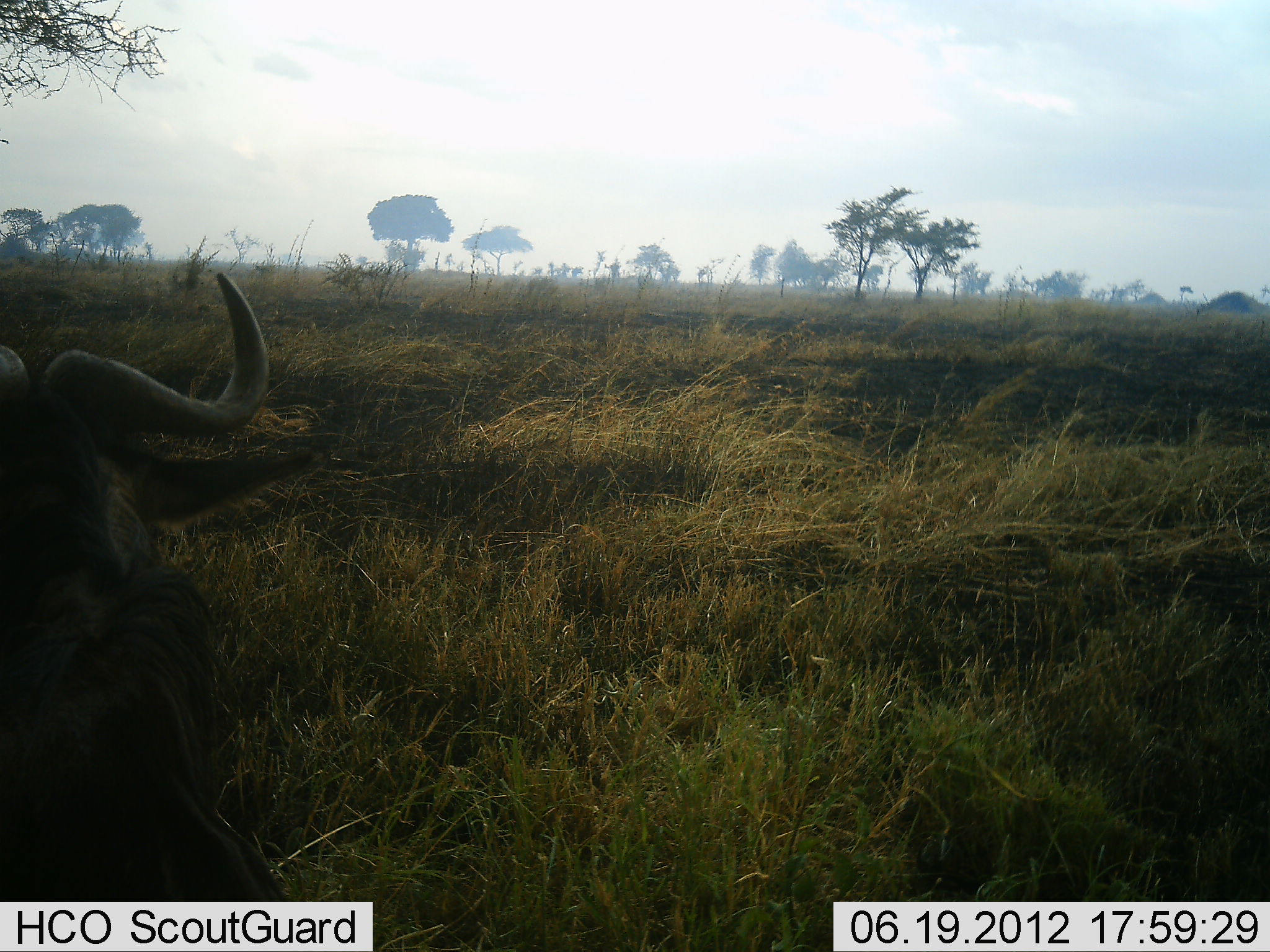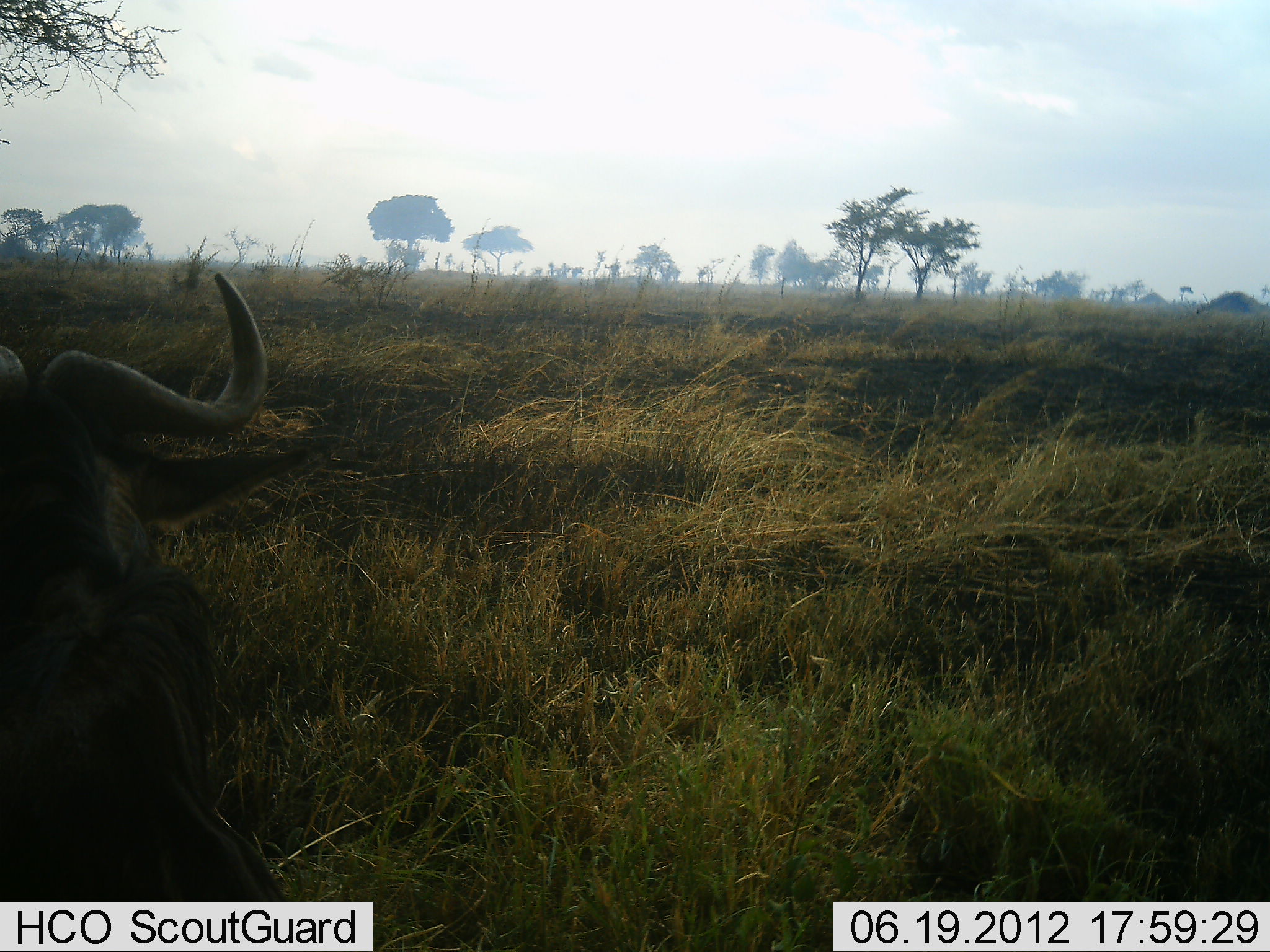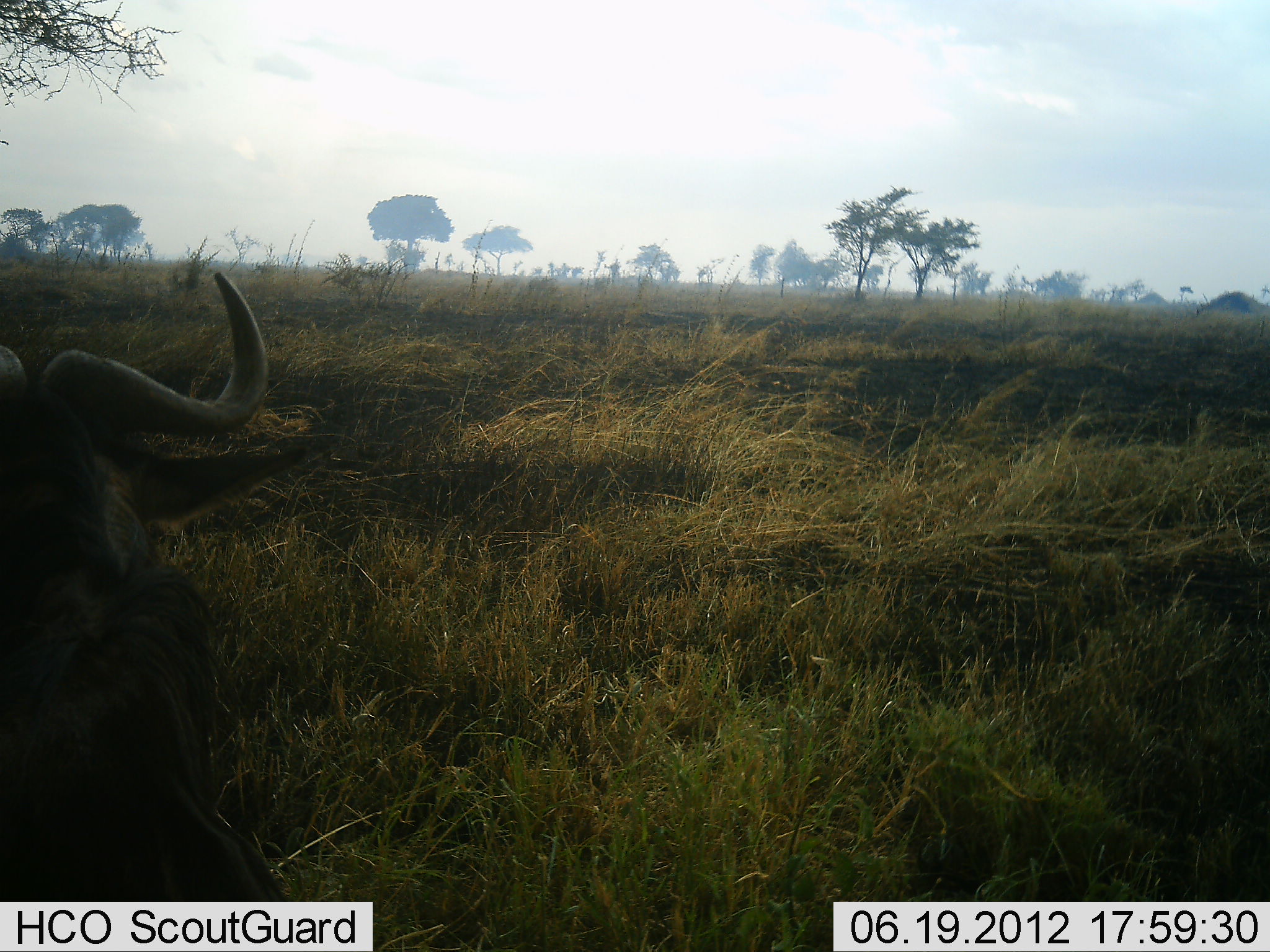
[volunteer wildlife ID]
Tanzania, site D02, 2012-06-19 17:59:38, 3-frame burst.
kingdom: Animalia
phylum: Chordata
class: Mammalia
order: Artiodactyla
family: Bovidae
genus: Connochaetes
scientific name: Connochaetes taurinus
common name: blue wildebeest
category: wildebeest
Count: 1.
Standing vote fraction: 0%.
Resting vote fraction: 100%.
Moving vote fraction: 0%.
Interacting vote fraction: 0%.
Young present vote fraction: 0%.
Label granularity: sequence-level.